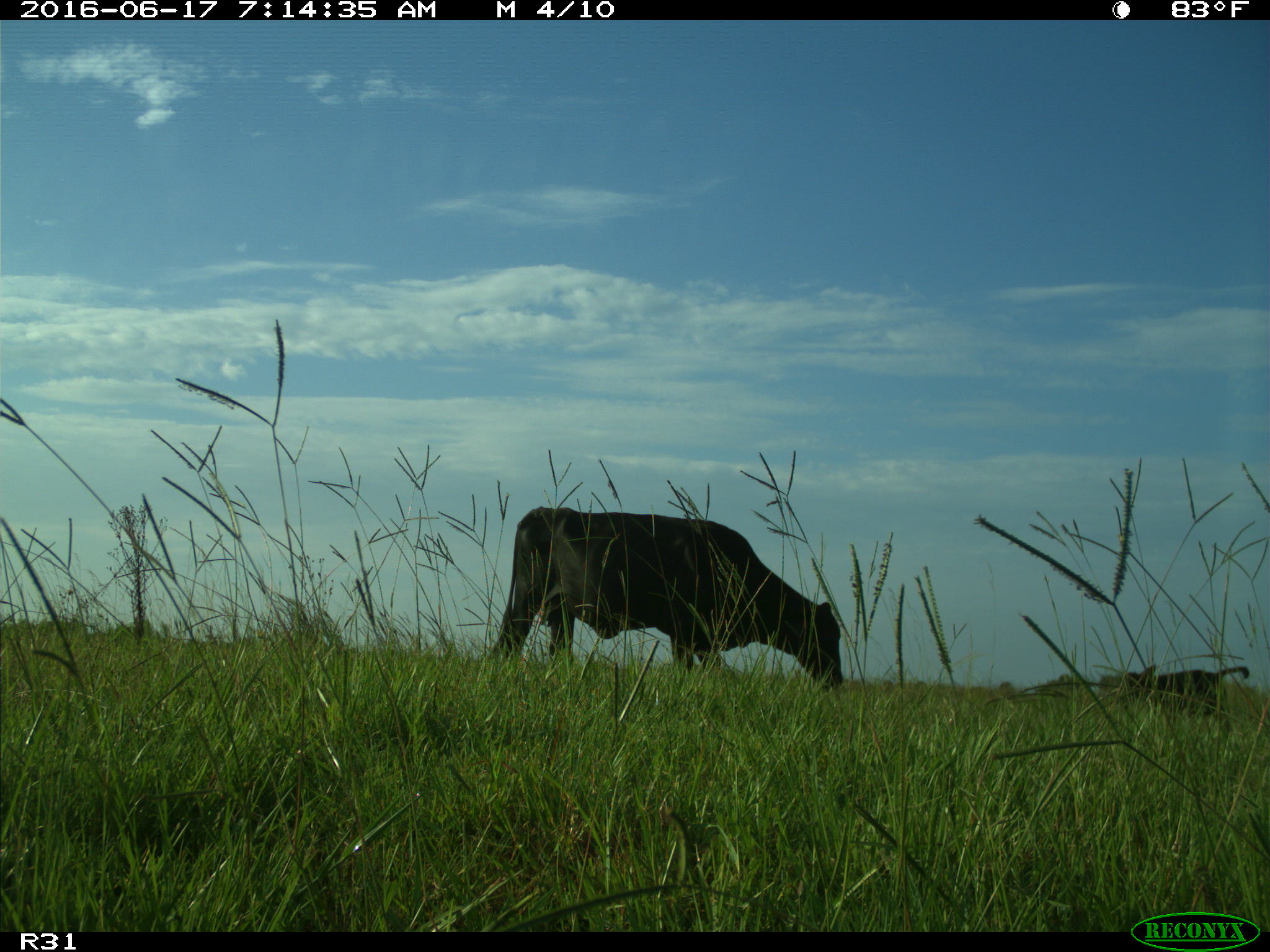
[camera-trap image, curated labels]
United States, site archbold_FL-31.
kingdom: Animalia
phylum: Chordata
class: Mammalia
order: Artiodactyla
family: Bovidae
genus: Bos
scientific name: Bos taurus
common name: domestic cow